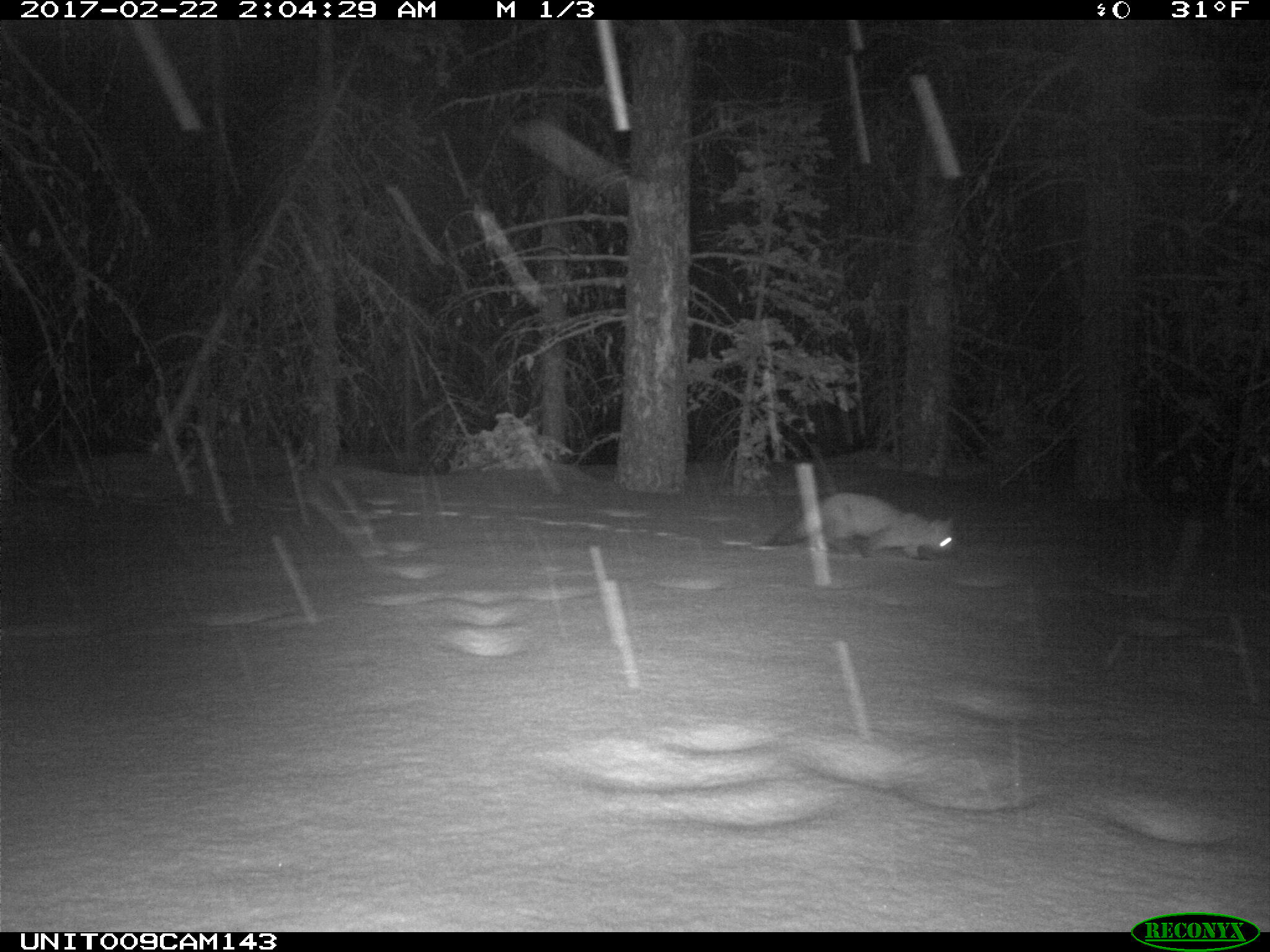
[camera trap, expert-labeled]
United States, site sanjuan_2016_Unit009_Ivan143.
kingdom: Animalia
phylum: Chordata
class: Mammalia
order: Carnivora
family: Mustelidae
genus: Martes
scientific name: Martes americana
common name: american marten